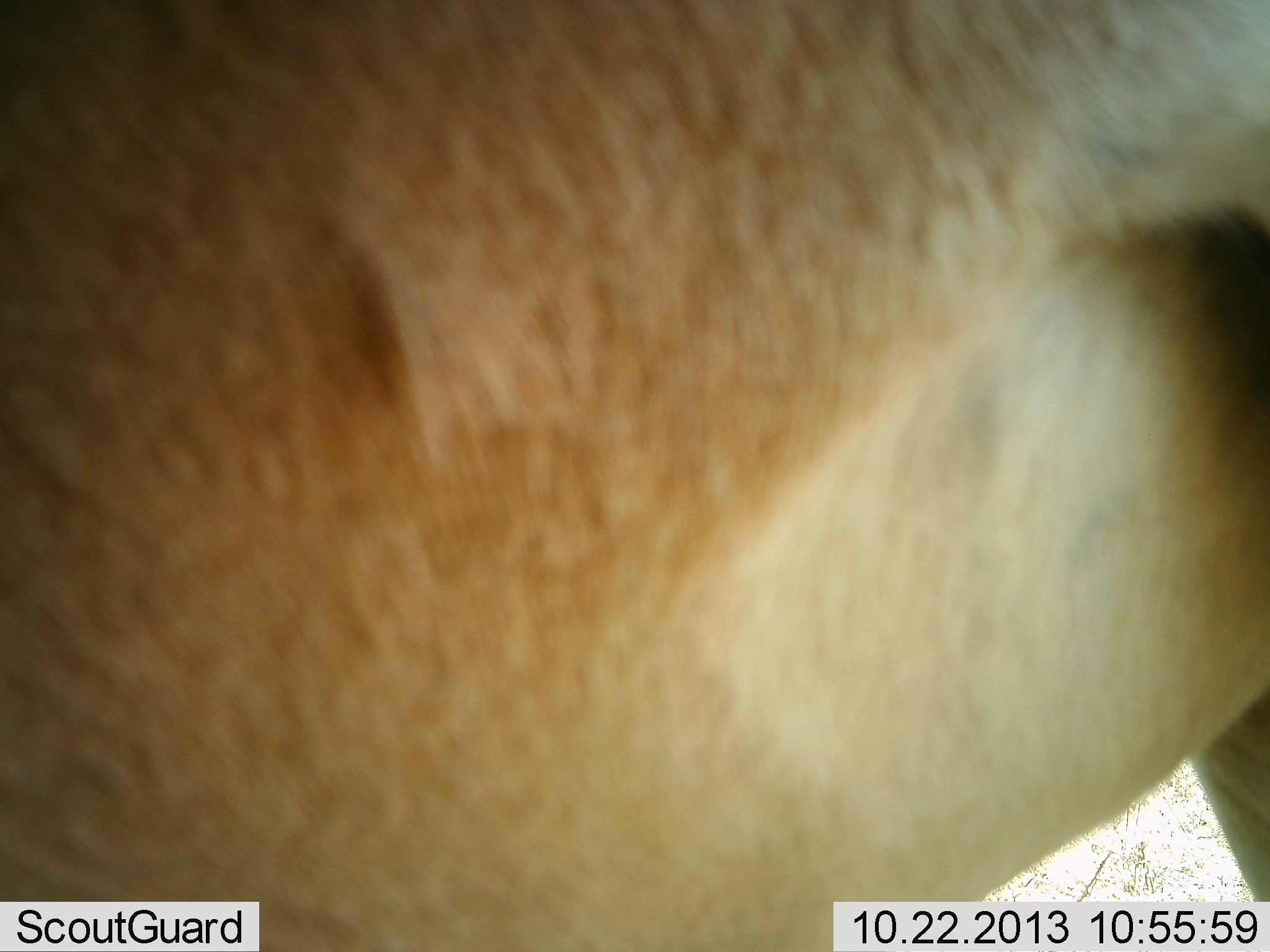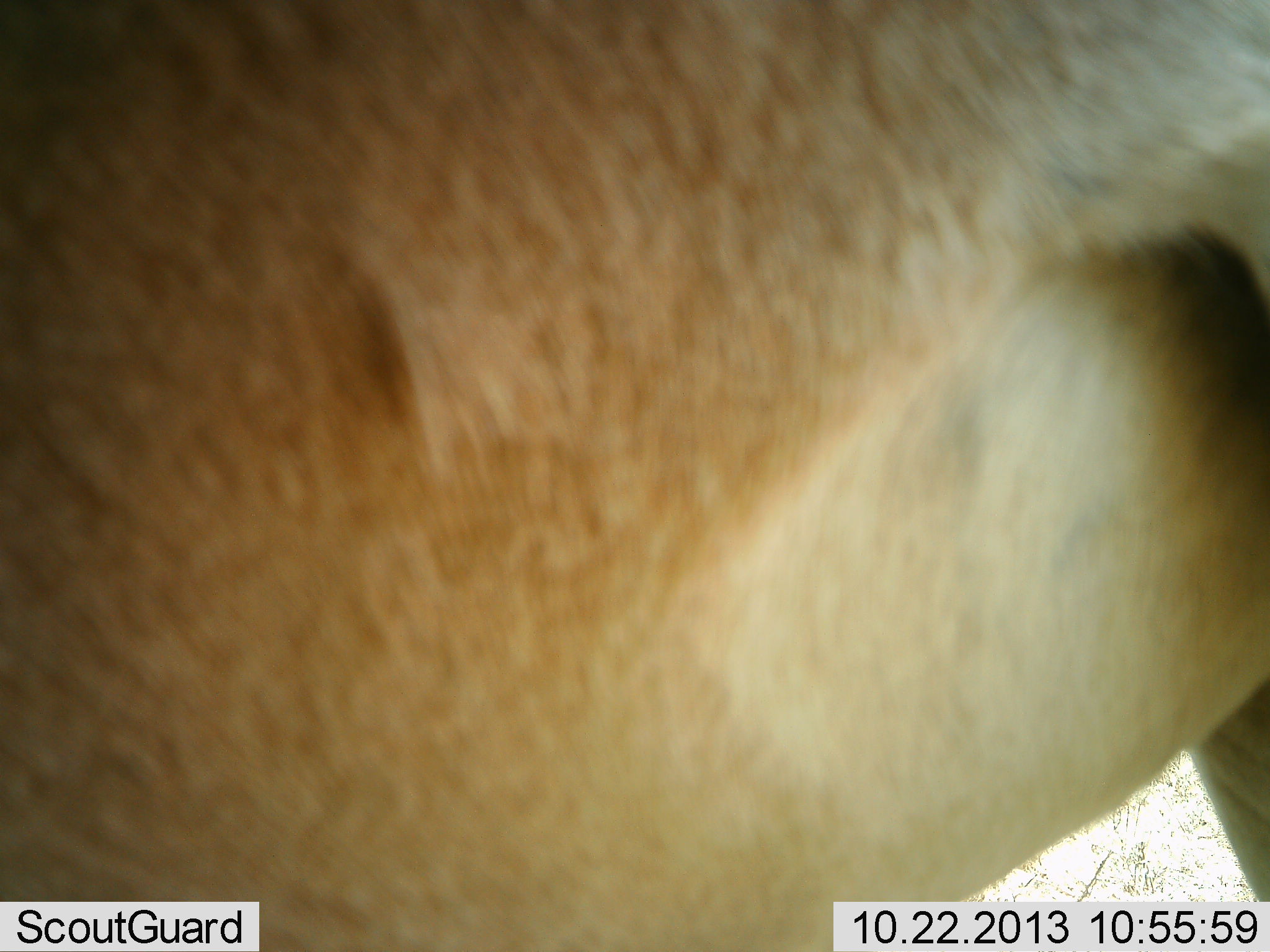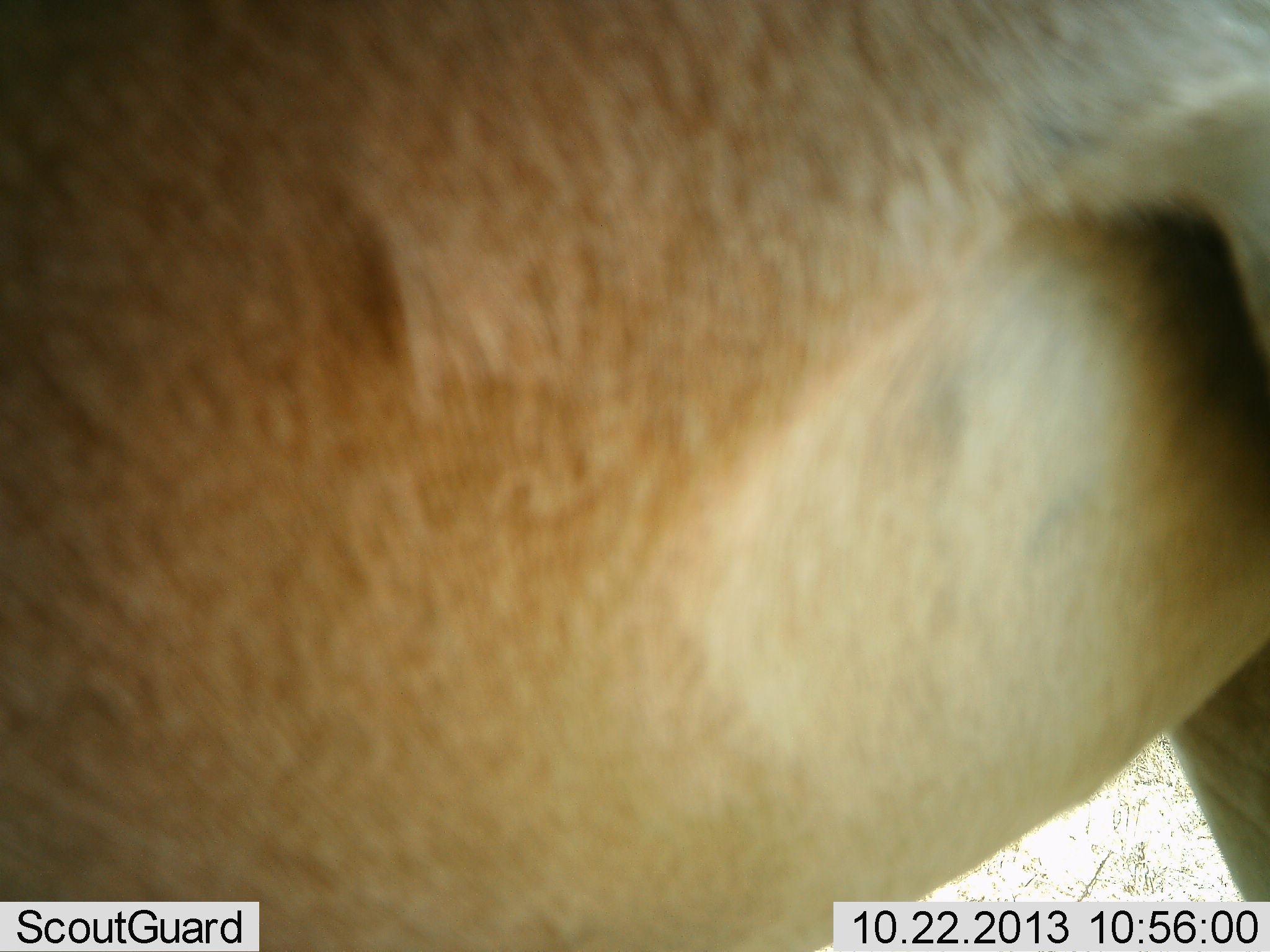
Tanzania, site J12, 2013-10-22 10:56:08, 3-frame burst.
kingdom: Animalia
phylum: Chordata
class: Mammalia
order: Artiodactyla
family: Bovidae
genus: Alcelaphus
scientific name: Alcelaphus buselaphus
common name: hartebeest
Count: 1.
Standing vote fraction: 100%.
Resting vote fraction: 0%.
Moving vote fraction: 0%.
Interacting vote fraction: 11%.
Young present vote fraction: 0%.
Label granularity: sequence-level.